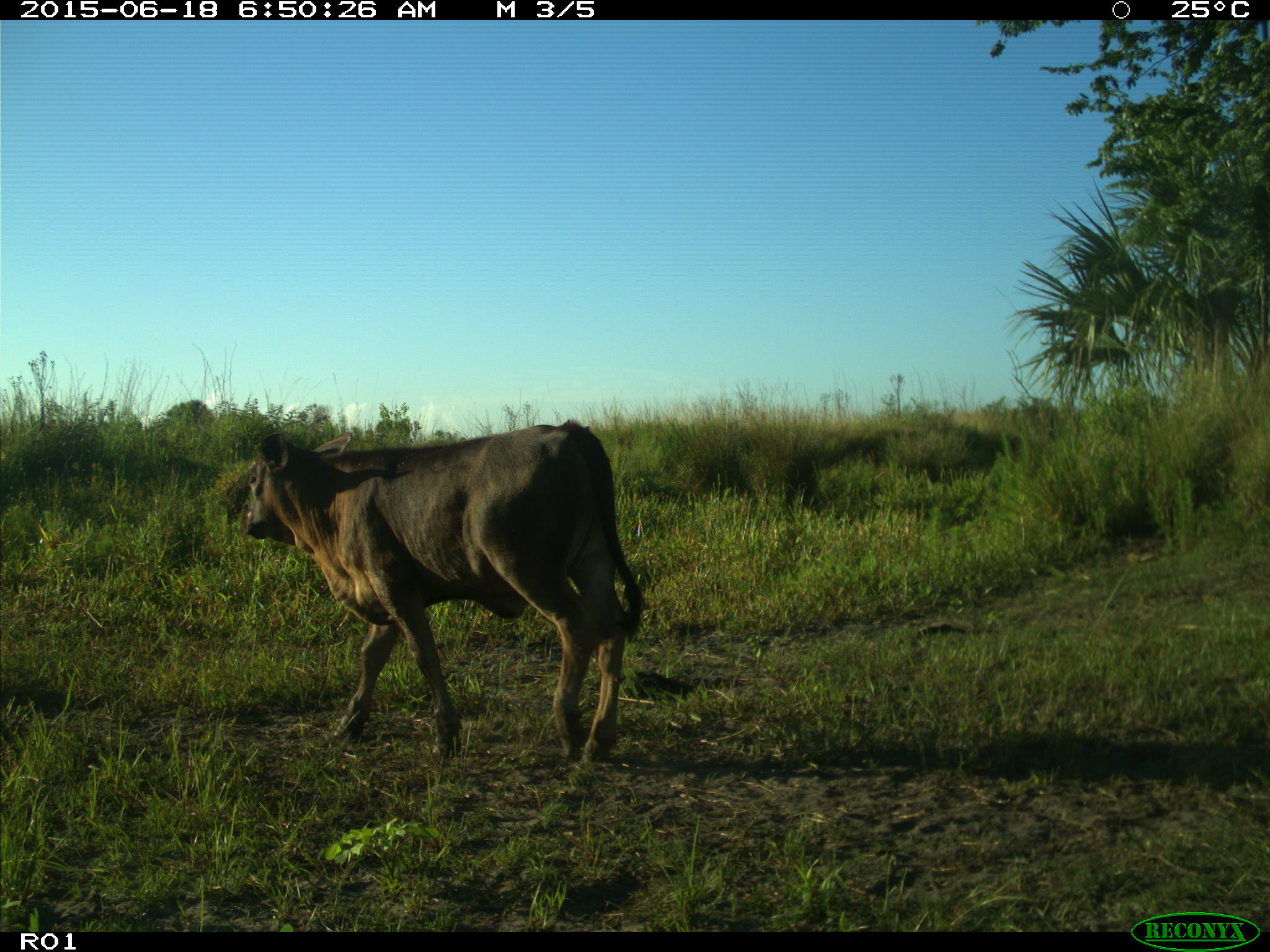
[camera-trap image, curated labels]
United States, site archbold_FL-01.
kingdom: Animalia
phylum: Chordata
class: Mammalia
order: Artiodactyla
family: Bovidae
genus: Bos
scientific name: Bos taurus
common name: domestic cow